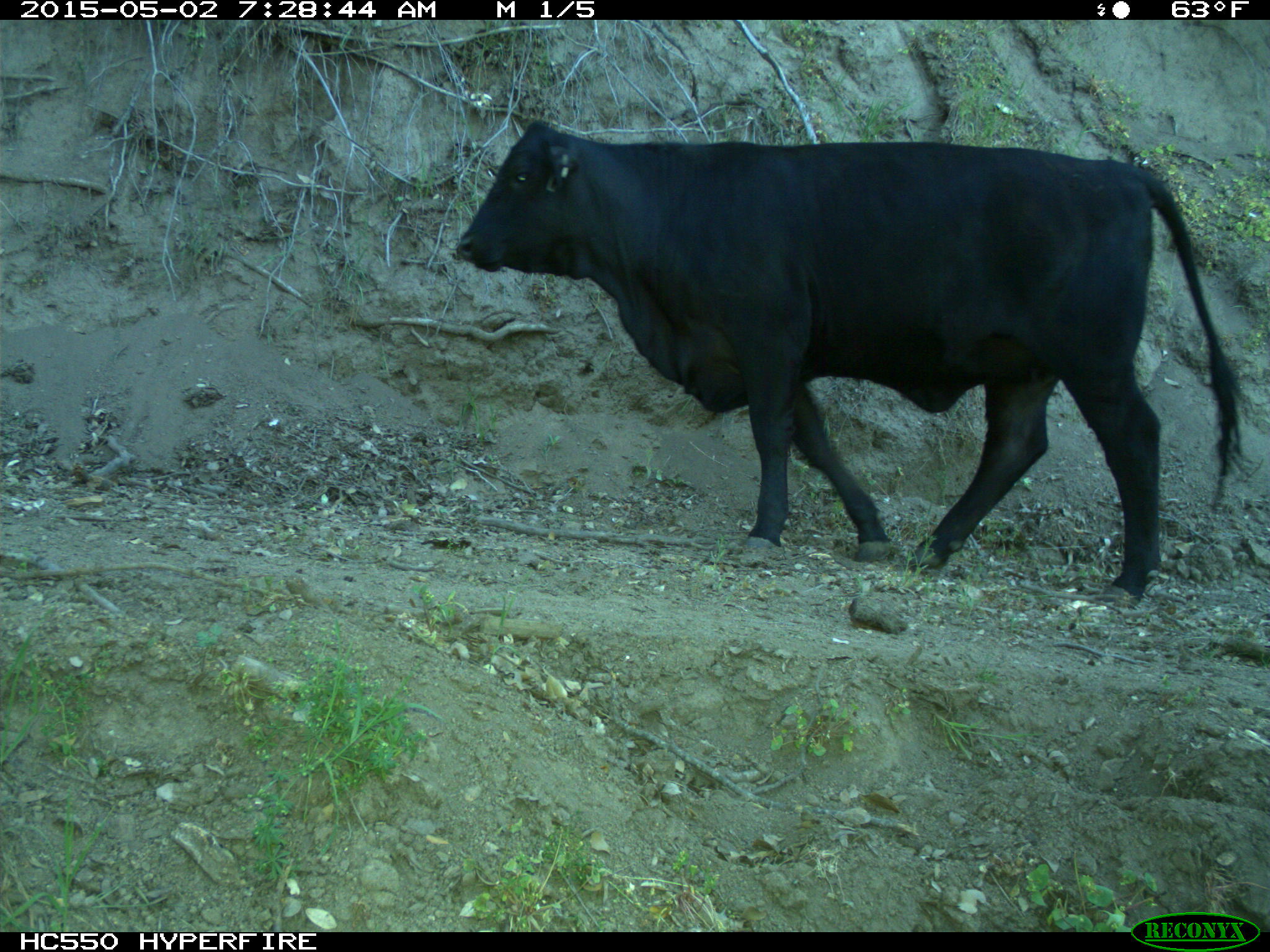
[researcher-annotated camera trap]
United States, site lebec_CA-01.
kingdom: Animalia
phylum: Chordata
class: Mammalia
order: Artiodactyla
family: Bovidae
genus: Bos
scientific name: Bos taurus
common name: domestic cow